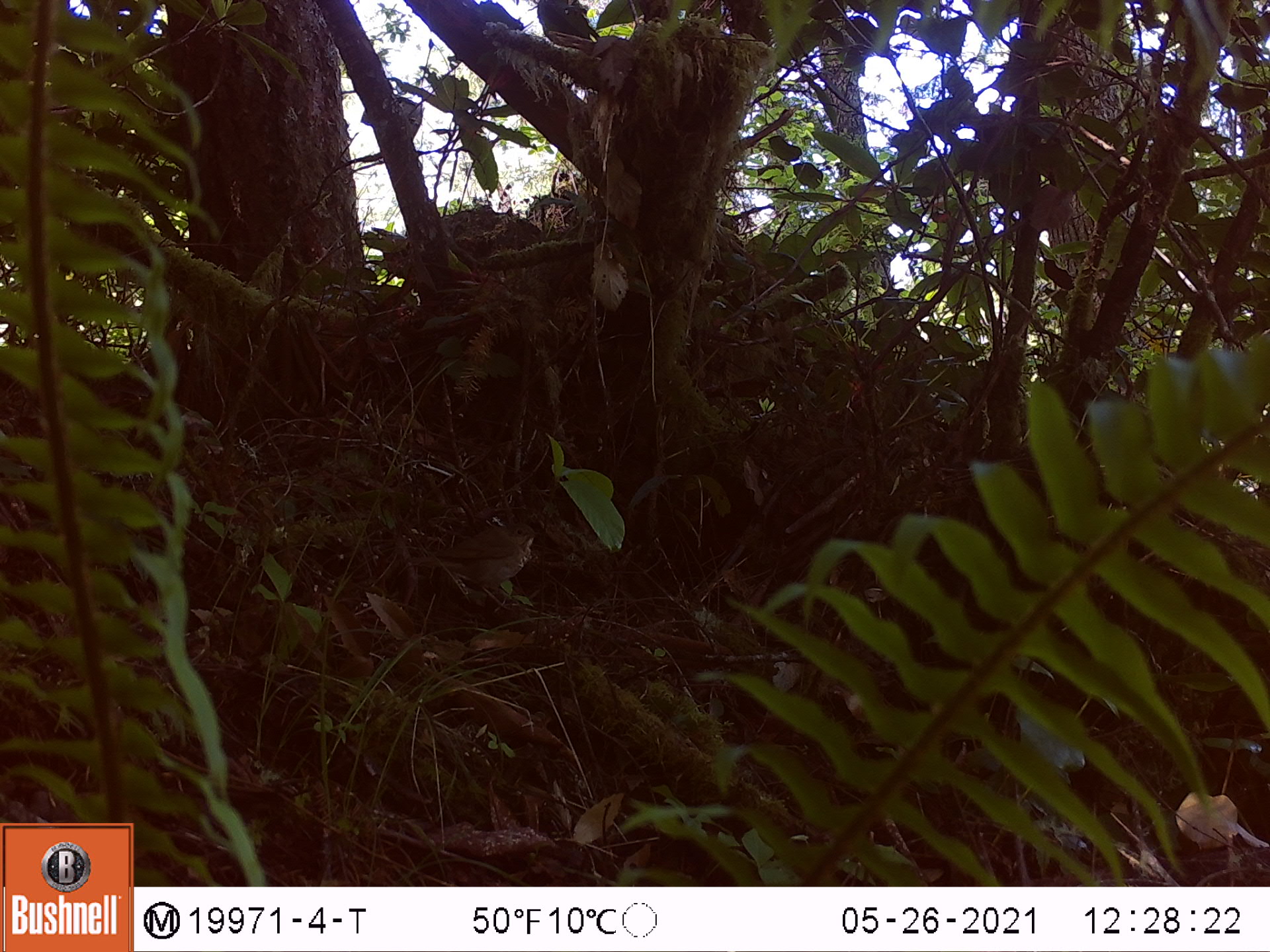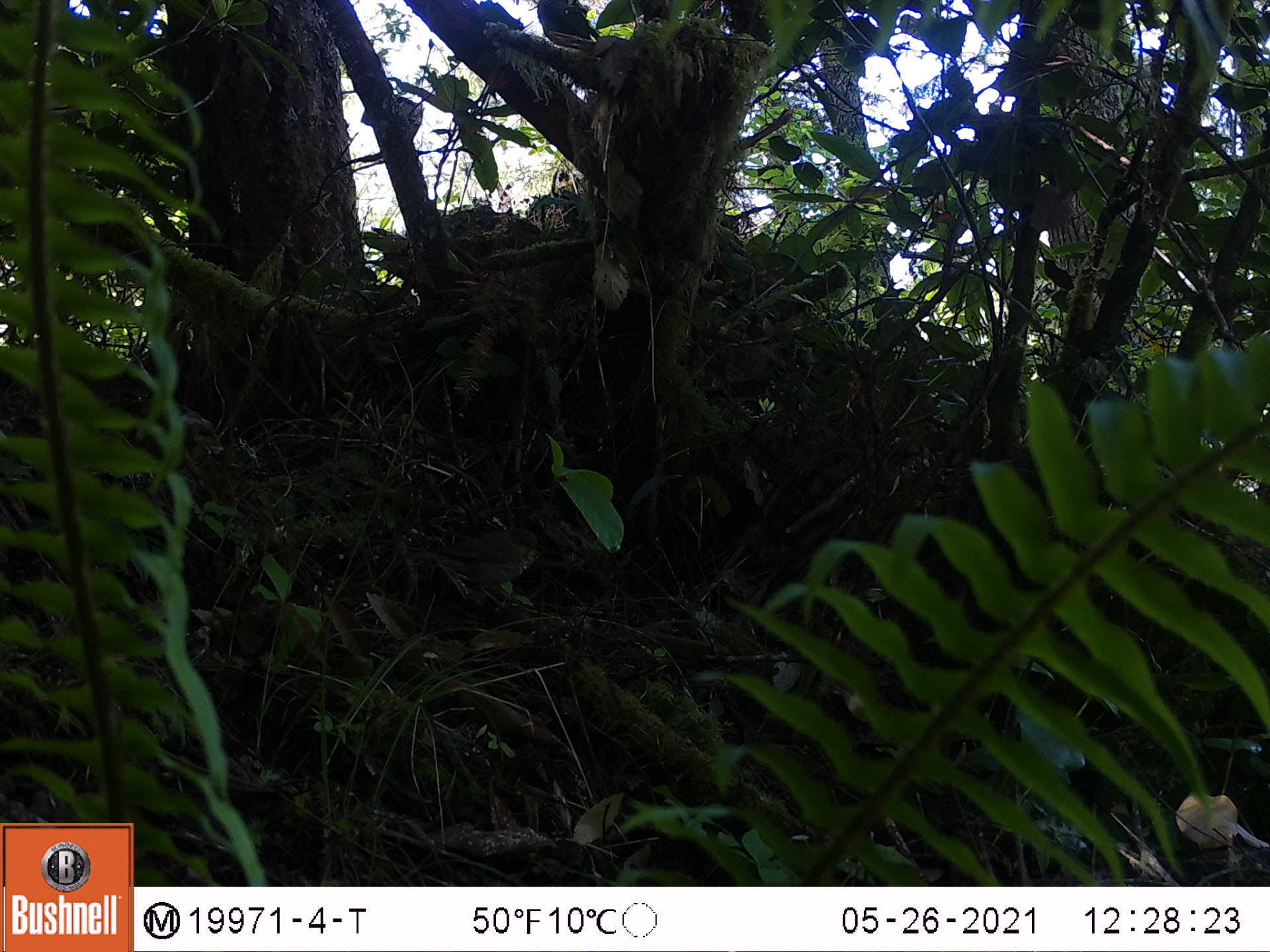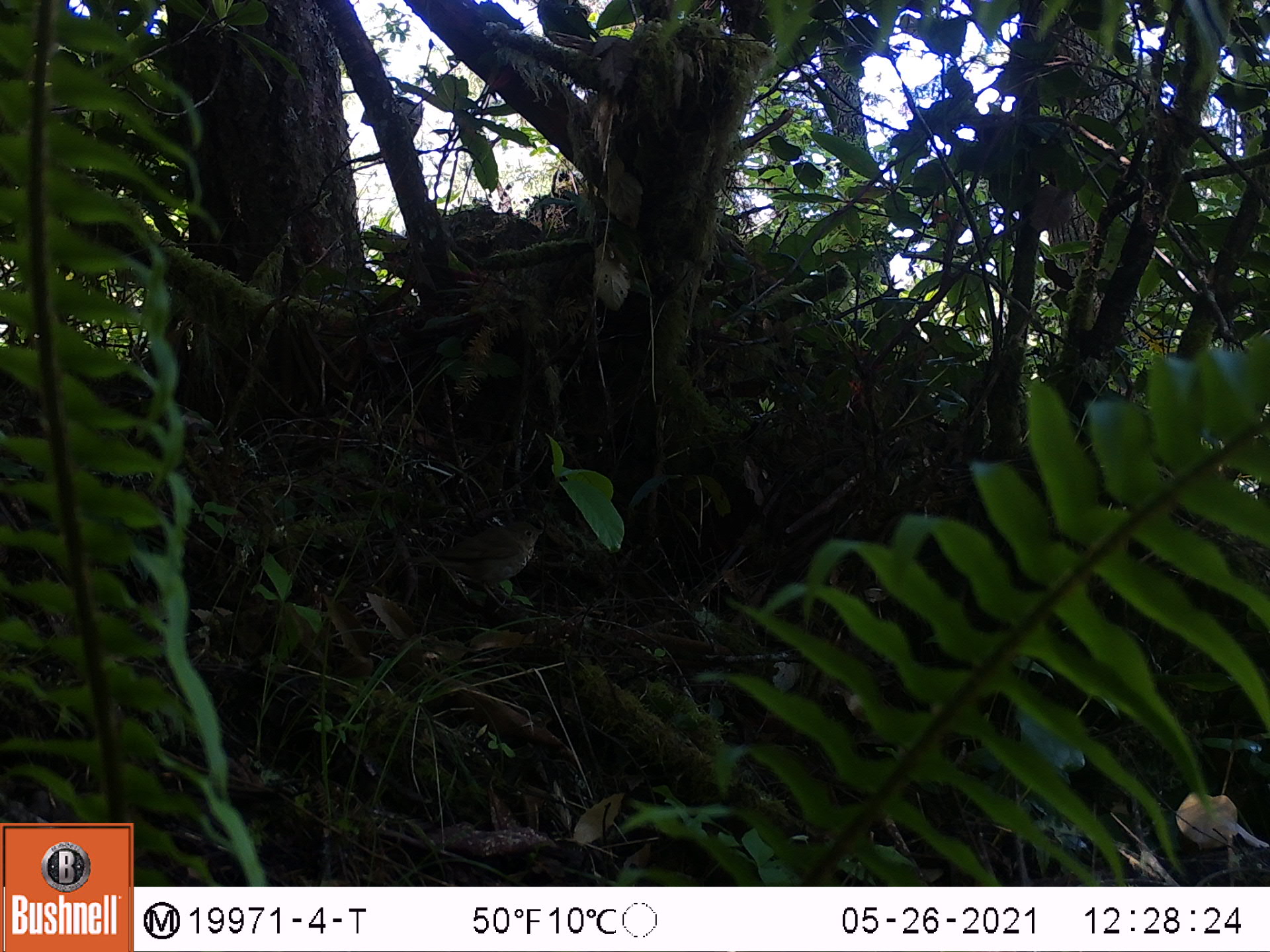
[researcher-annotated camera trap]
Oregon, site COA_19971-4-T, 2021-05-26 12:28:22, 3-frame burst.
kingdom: Animalia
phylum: Chordata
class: Aves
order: Passeriformes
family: Turdidae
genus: Catharus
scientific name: Catharus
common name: brown thrushes and nightingale-thrushes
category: catharus species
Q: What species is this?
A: Catharus species (brown thrushes and nightingale-thrushes) (Catharus).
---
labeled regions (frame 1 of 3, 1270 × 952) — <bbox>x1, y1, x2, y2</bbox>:
catharus species: <bbox>396, 505, 557, 628</bbox>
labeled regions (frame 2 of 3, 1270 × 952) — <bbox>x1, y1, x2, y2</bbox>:
catharus species: <bbox>375, 497, 571, 623</bbox>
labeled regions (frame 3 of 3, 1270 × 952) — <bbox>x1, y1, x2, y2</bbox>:
catharus species: <bbox>373, 478, 573, 640</bbox>